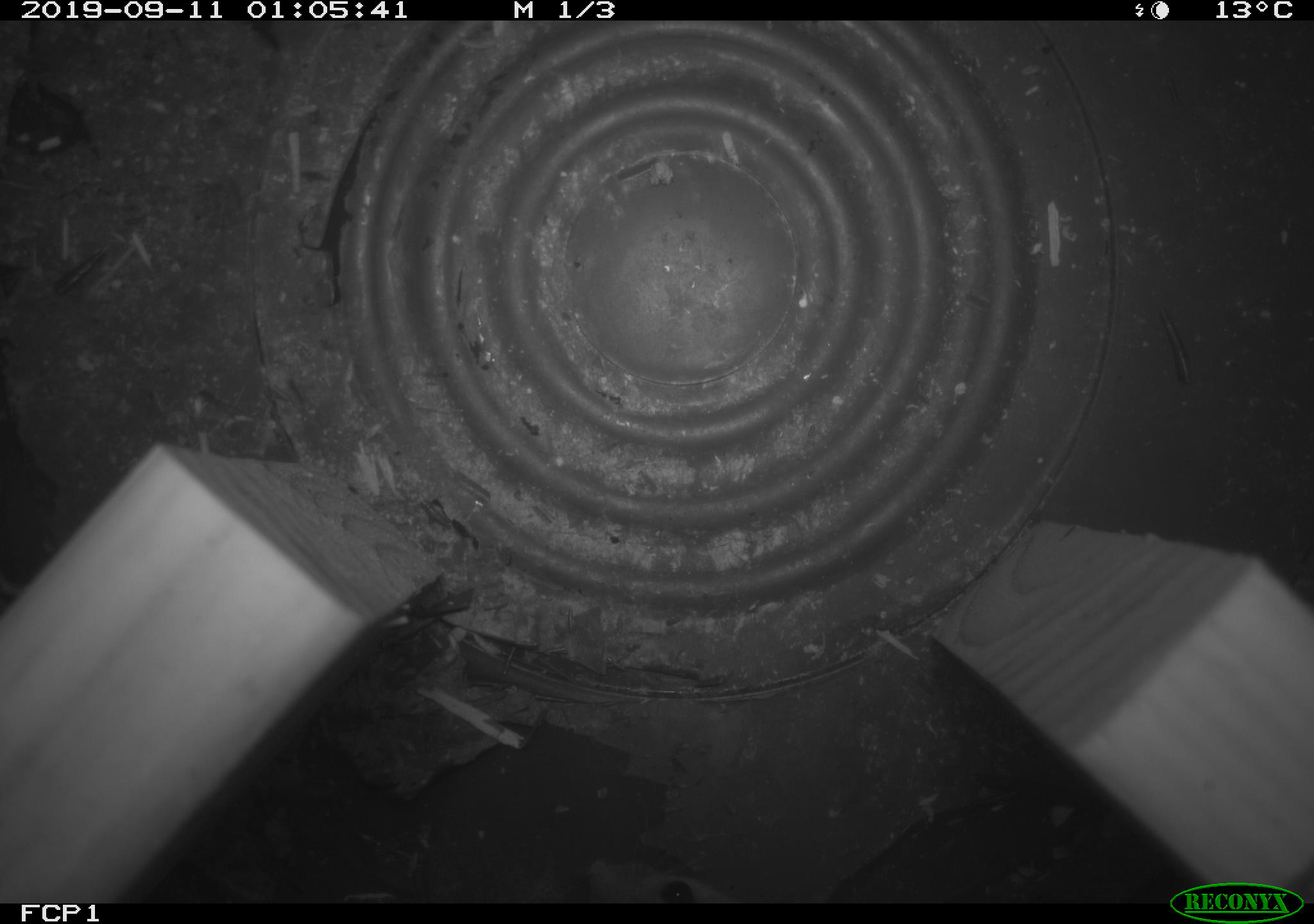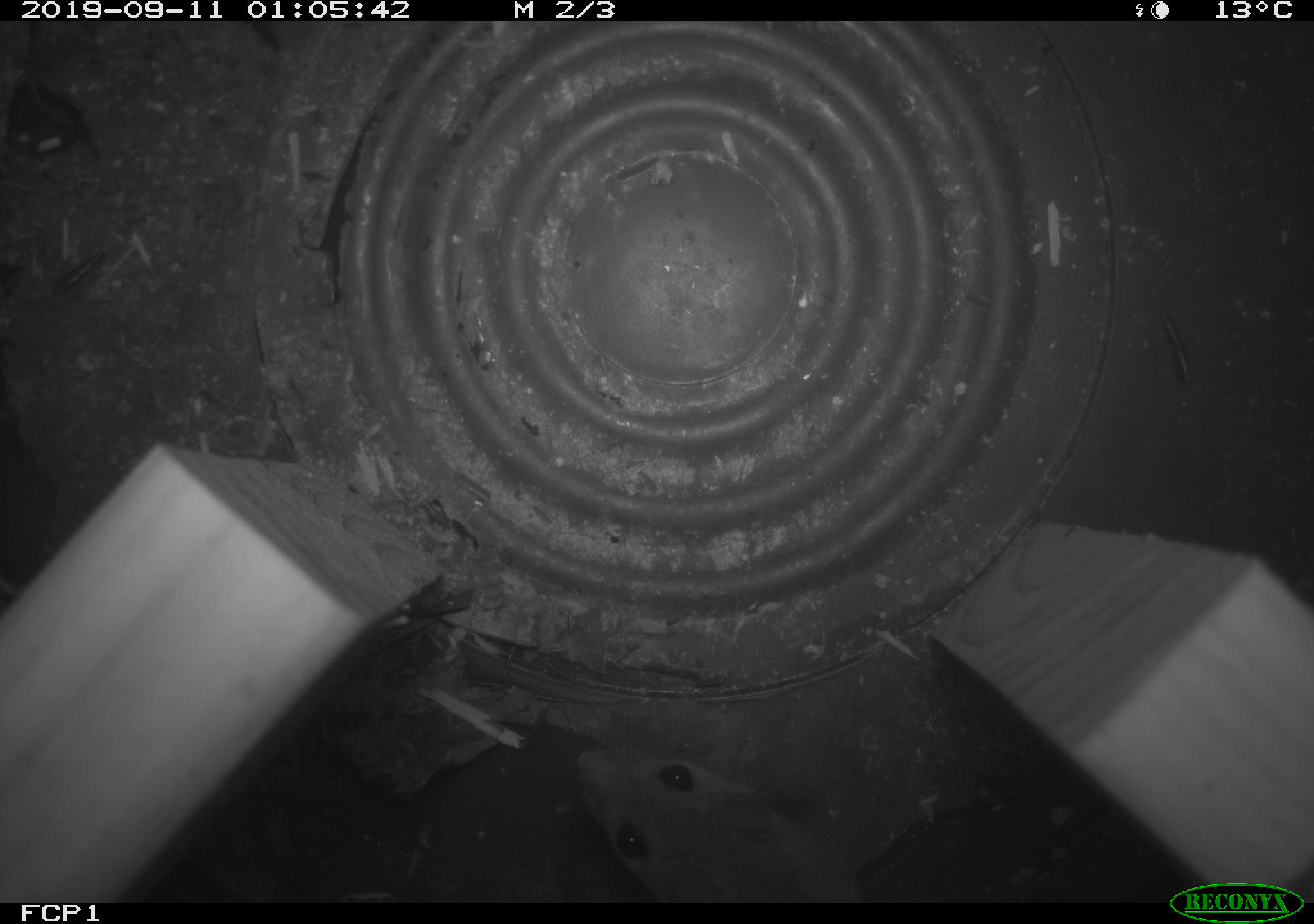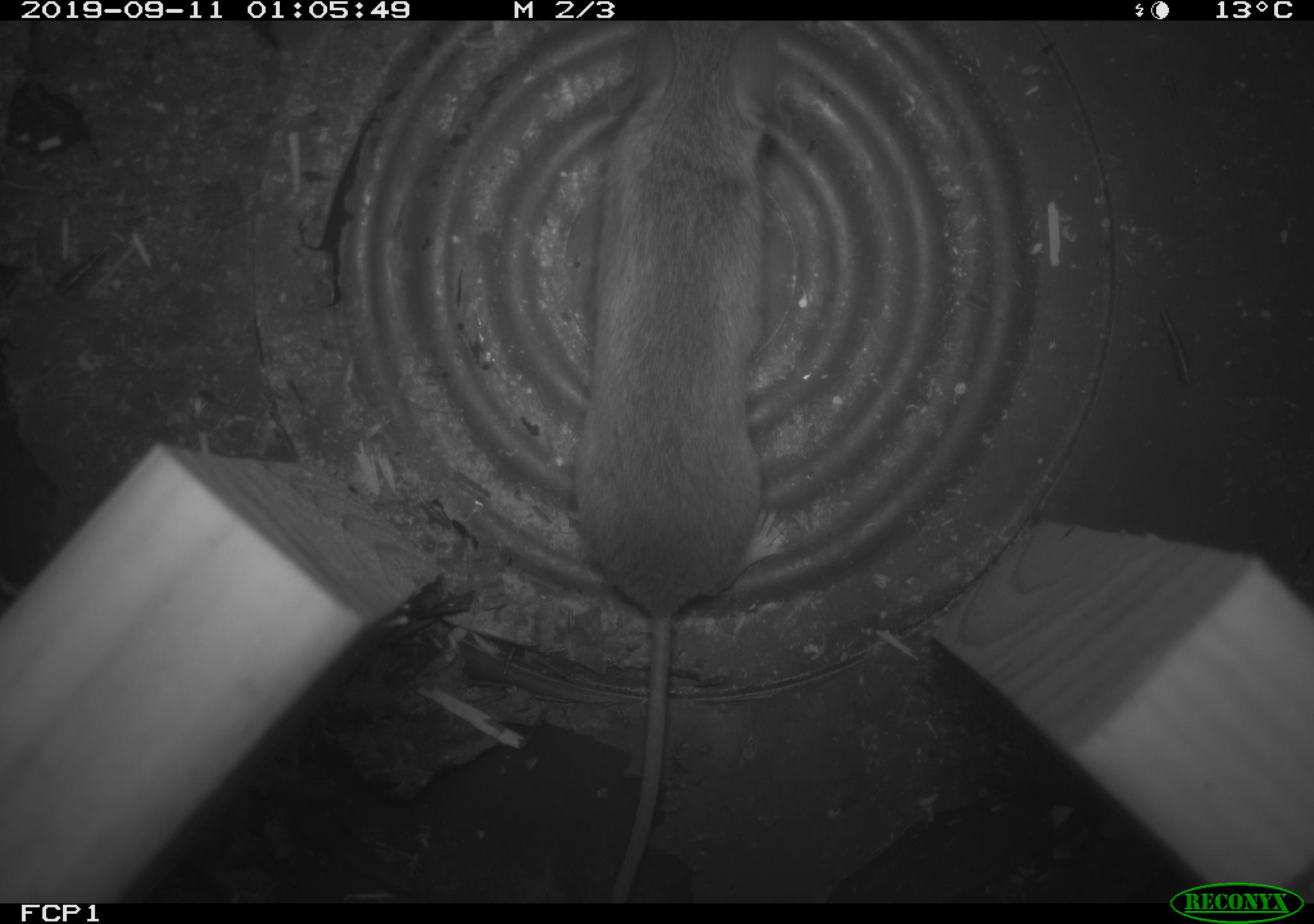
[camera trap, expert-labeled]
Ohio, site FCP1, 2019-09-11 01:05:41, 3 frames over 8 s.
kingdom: Animalia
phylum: Chordata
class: Mammalia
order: Rodentia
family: Cricetidae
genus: Peromyscus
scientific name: Peromyscus leucopus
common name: white-footed mouse